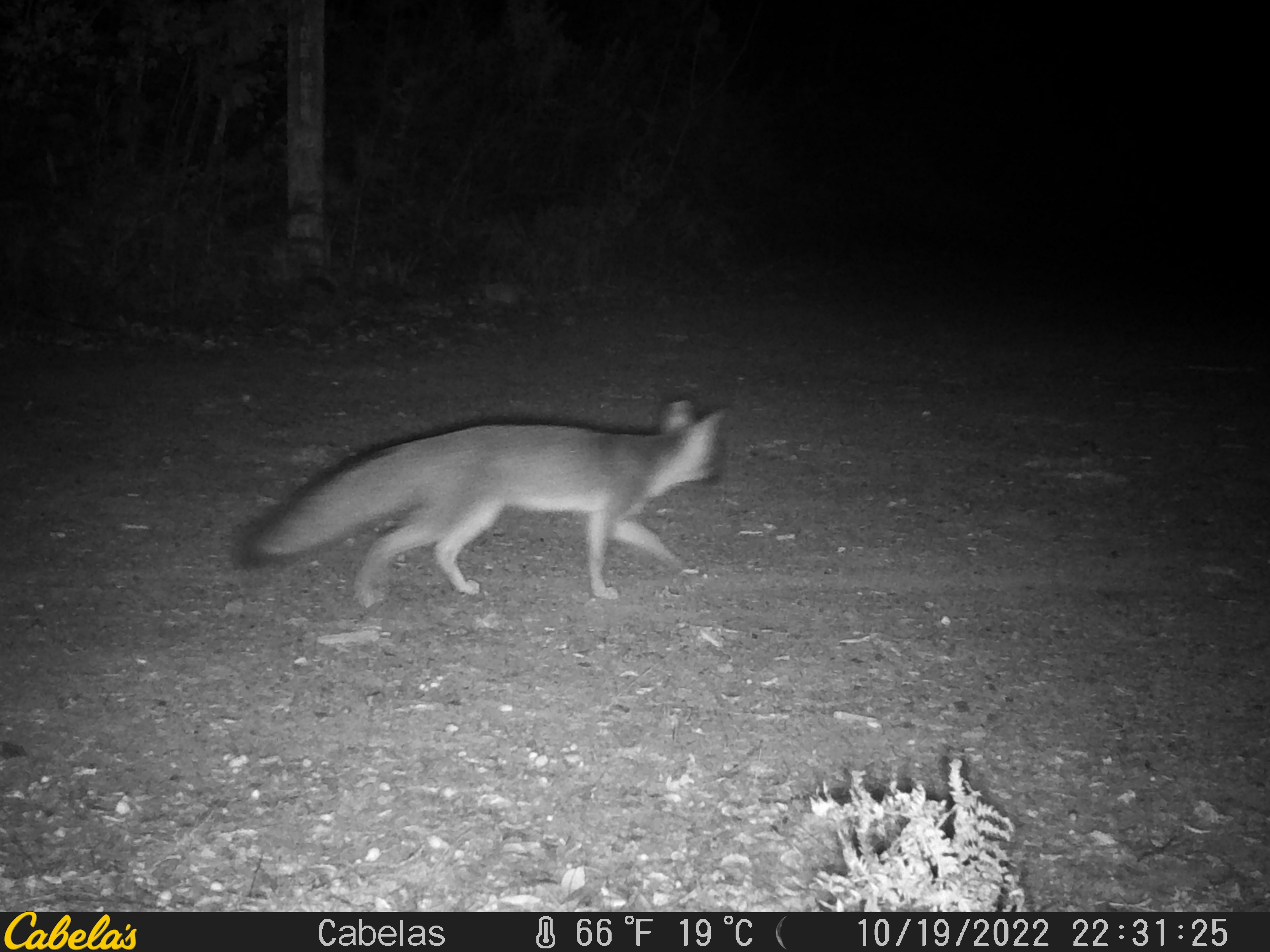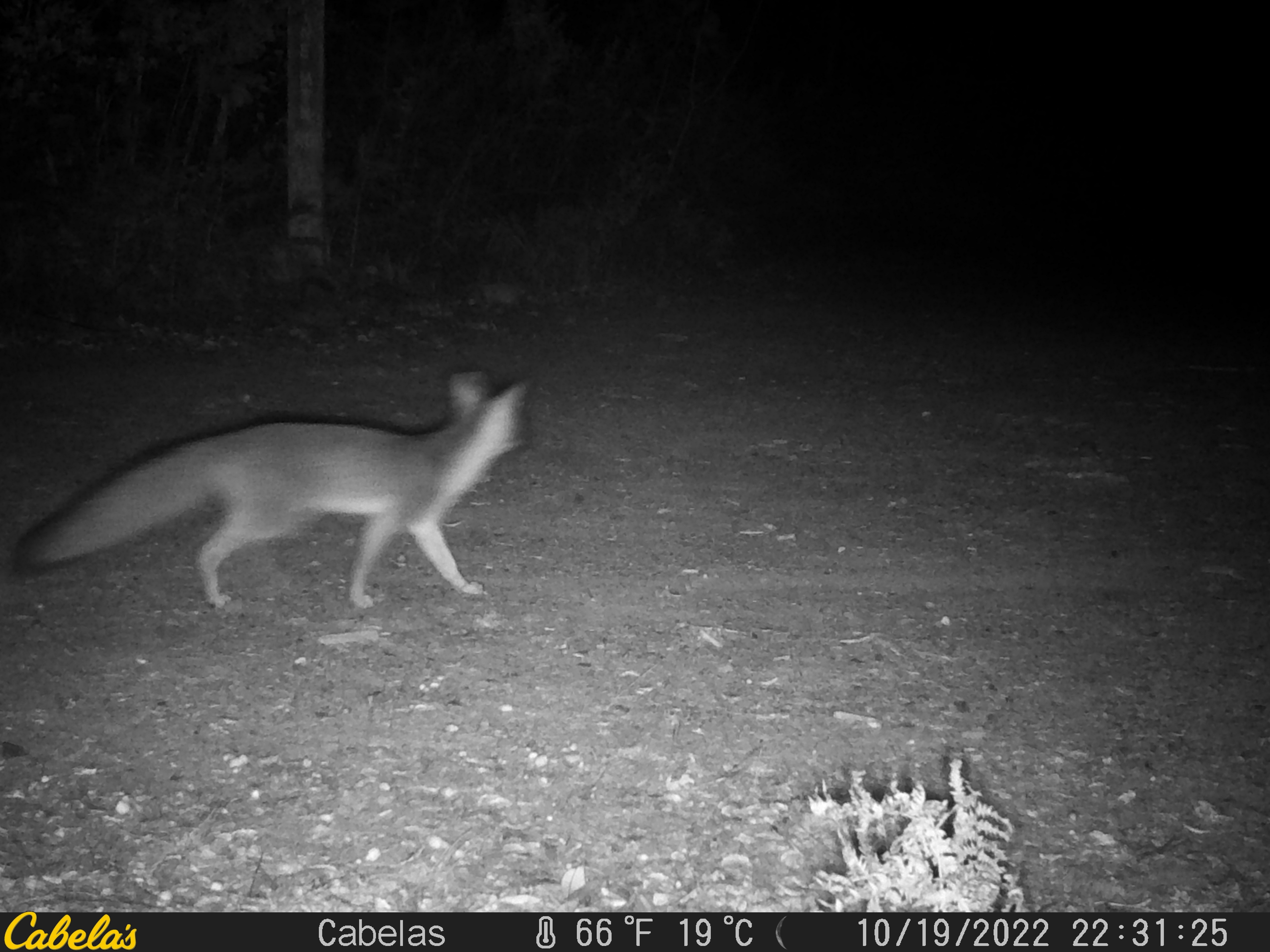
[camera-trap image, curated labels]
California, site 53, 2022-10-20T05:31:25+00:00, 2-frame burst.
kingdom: Animalia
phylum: Chordata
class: Mammalia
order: Carnivora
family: Canidae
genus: Urocyon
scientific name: Urocyon cinereoargenteus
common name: gray fox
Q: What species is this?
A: Gray fox (Urocyon cinereoargenteus).